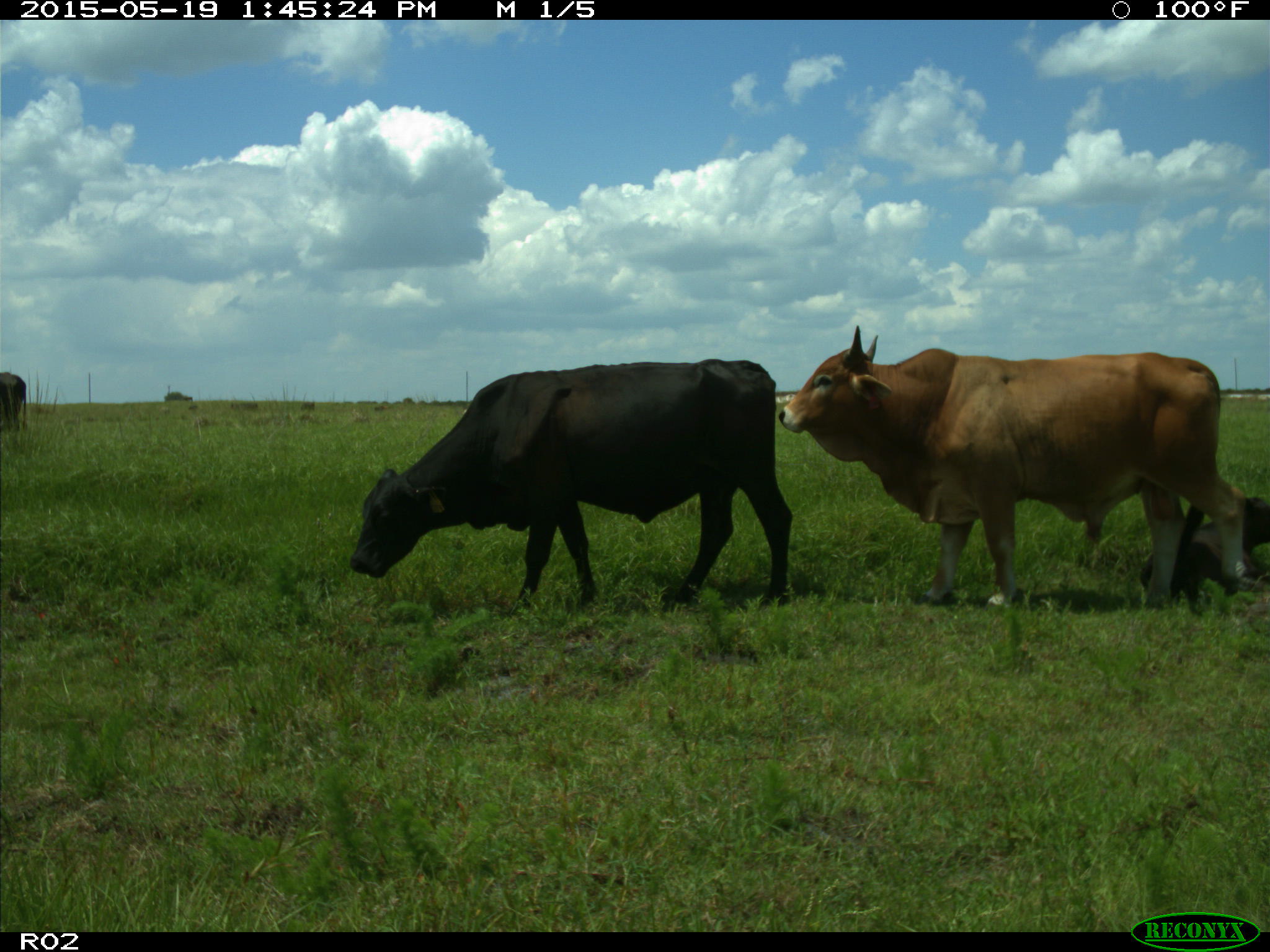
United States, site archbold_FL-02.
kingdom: Animalia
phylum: Chordata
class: Mammalia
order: Artiodactyla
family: Bovidae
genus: Bos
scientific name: Bos taurus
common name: domestic cow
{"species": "Bos taurus (domestic cow)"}